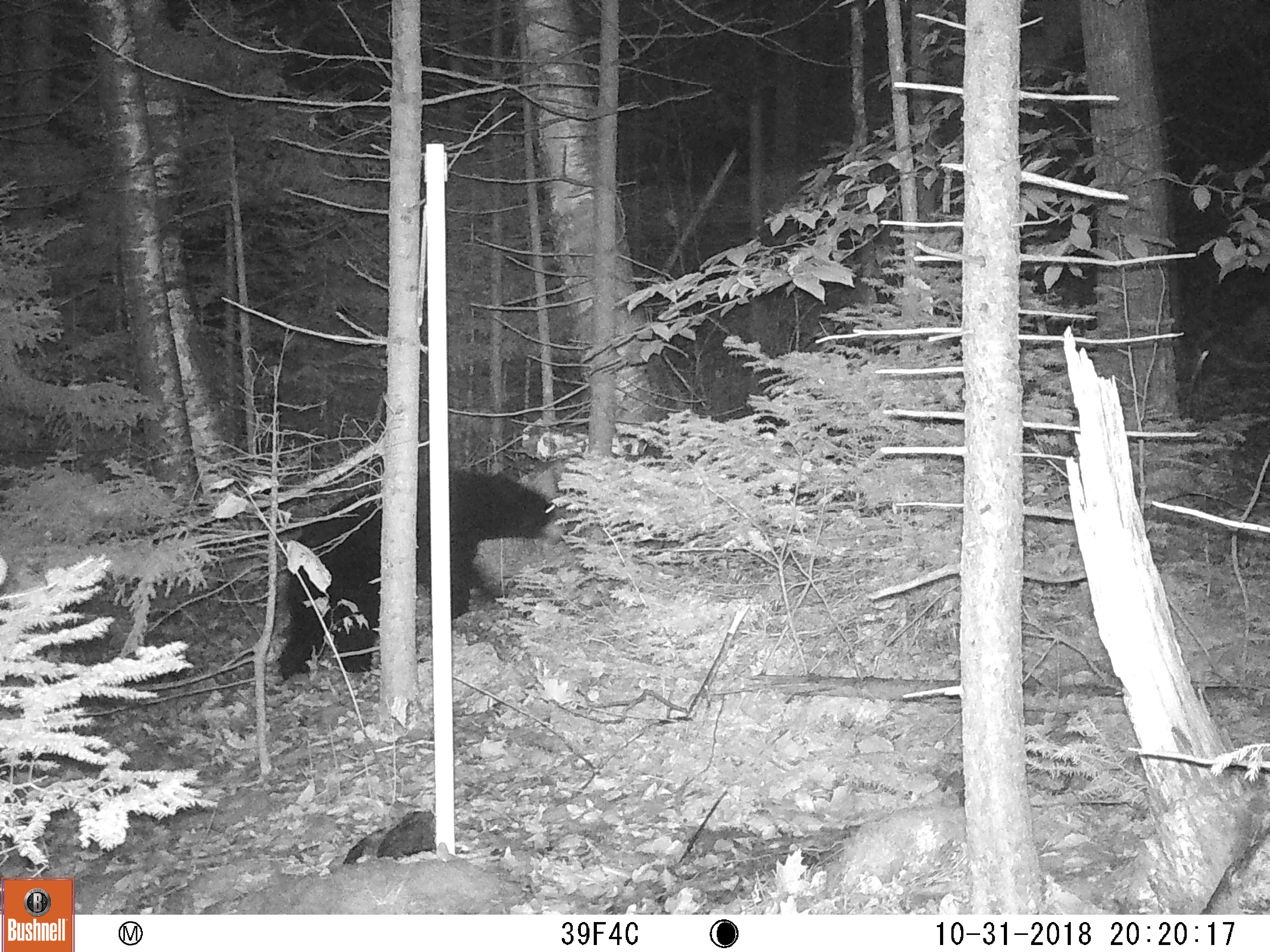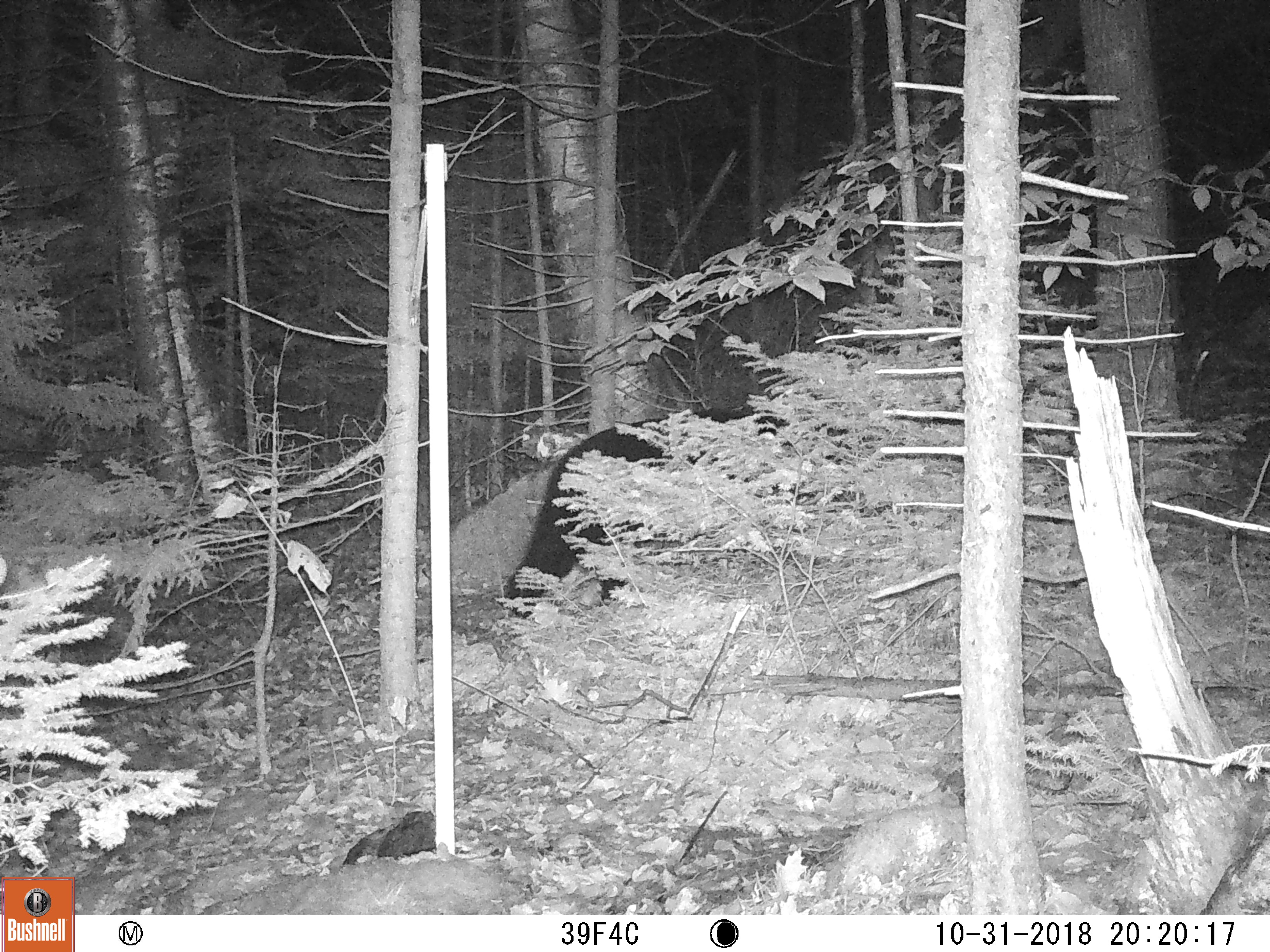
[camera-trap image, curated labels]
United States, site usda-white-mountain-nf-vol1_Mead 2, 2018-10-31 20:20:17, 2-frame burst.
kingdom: Animalia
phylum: Chordata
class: Mammalia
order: Carnivora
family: Ursidae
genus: Ursus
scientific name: Ursus americanus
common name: black bear